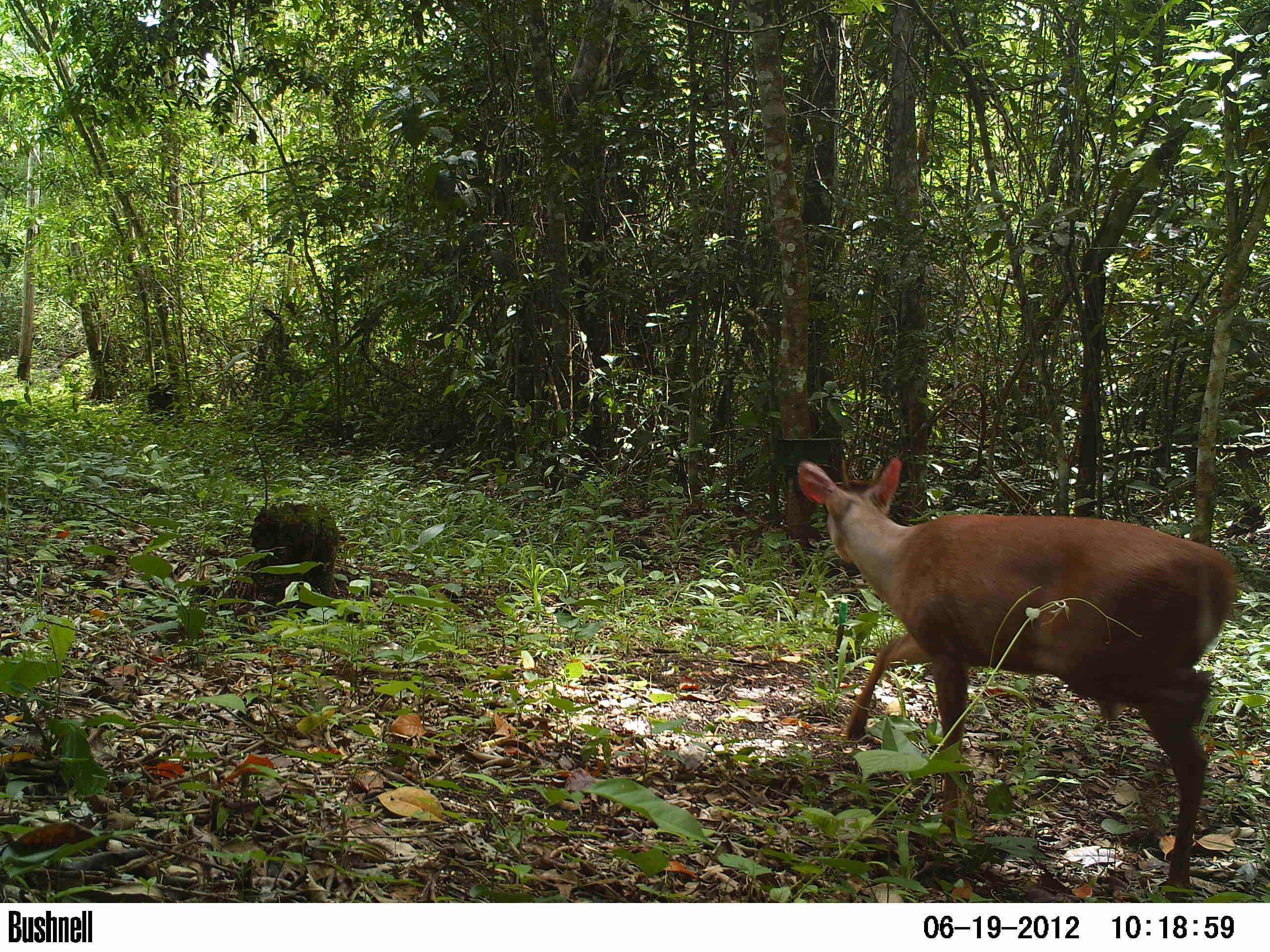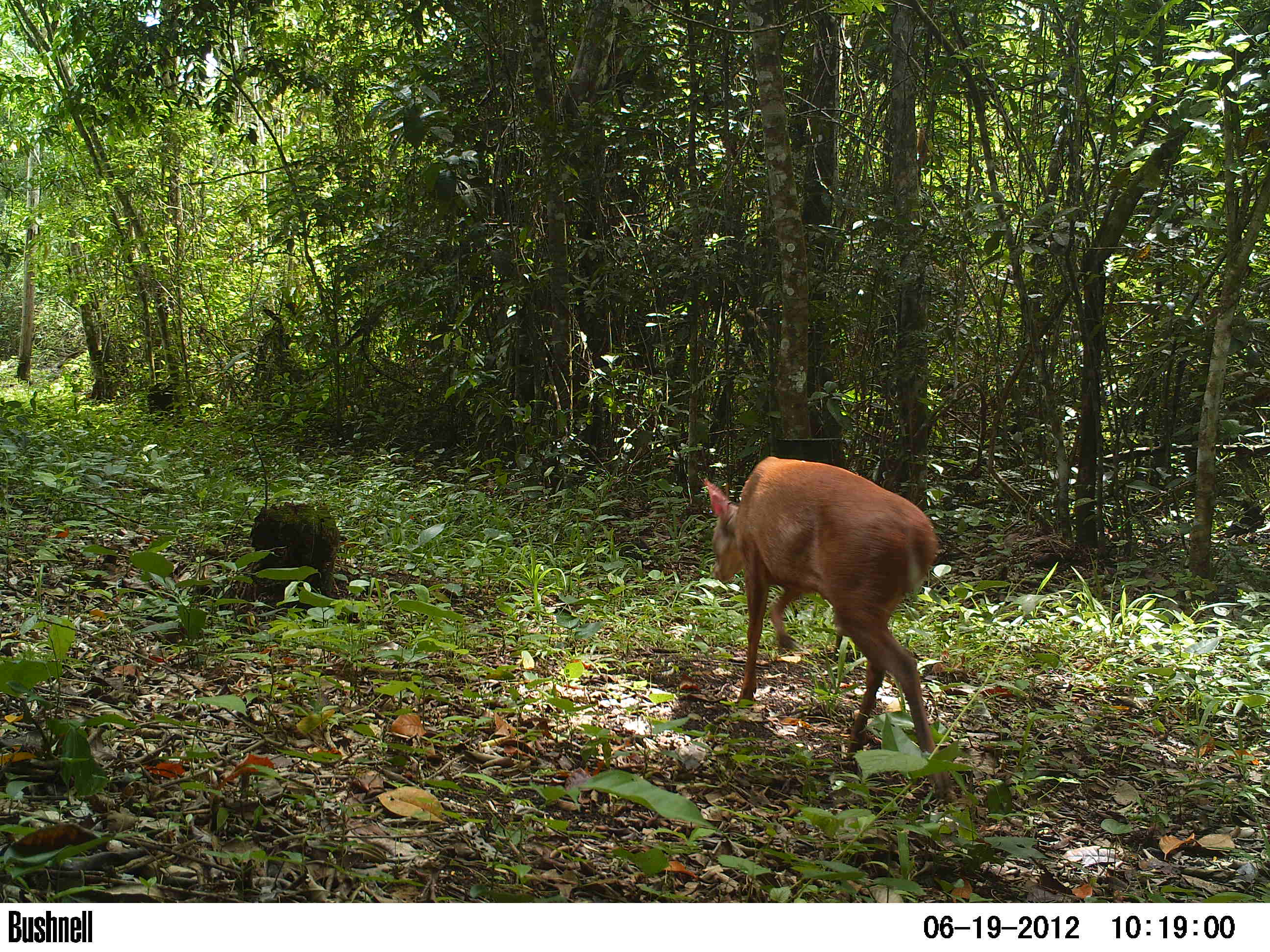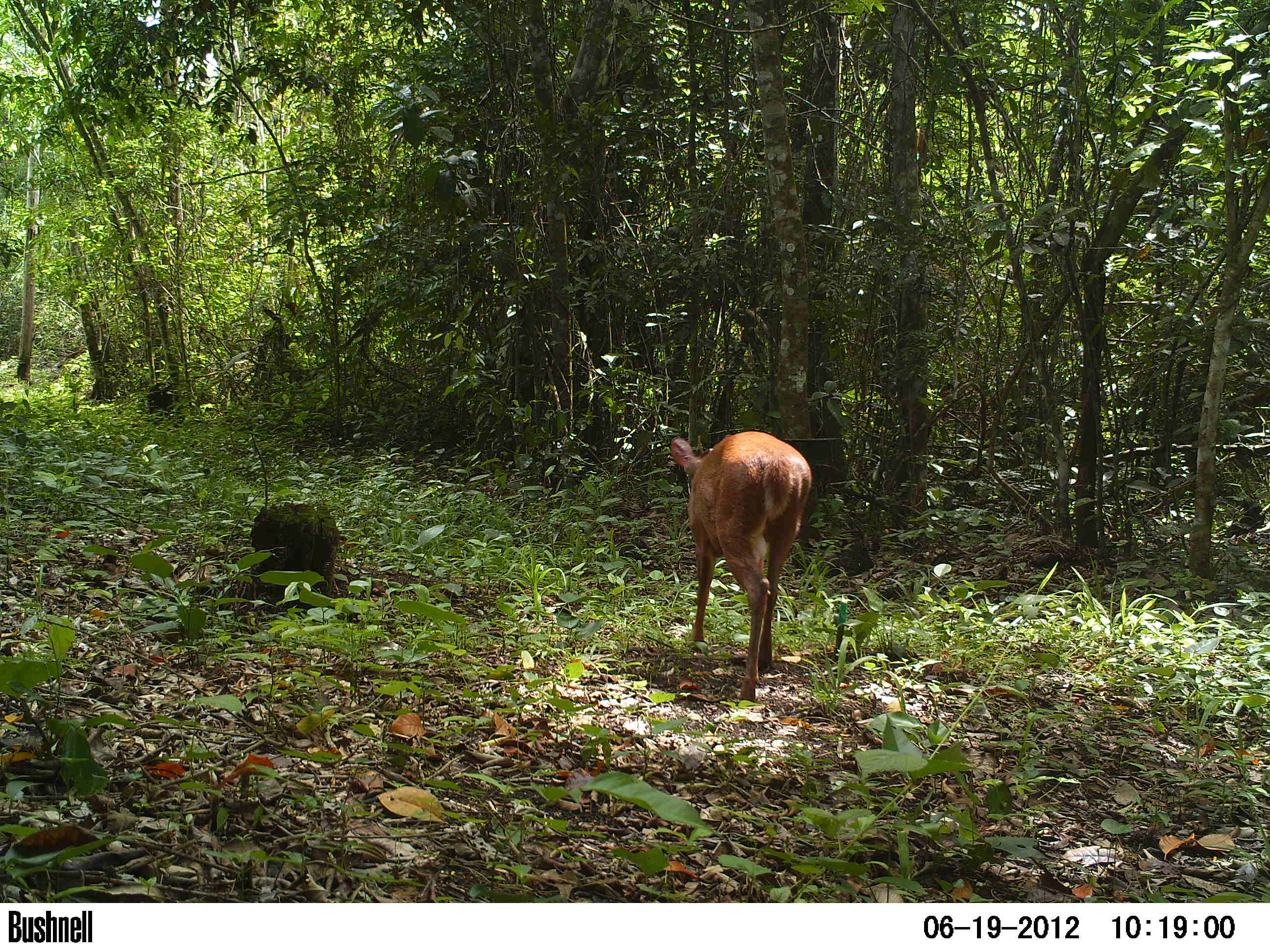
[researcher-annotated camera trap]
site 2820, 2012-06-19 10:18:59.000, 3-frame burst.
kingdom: Animalia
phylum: Chordata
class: Mammalia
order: Artiodactyla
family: Cervidae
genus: Mazama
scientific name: Mazama temama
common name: central american red brocket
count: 1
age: adult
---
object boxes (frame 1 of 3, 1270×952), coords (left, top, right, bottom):
mazama temama: (797, 457, 1239, 903)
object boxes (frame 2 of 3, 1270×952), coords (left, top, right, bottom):
mazama temama: (700, 456, 954, 801)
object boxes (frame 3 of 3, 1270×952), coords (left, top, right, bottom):
mazama temama: (669, 431, 812, 702)